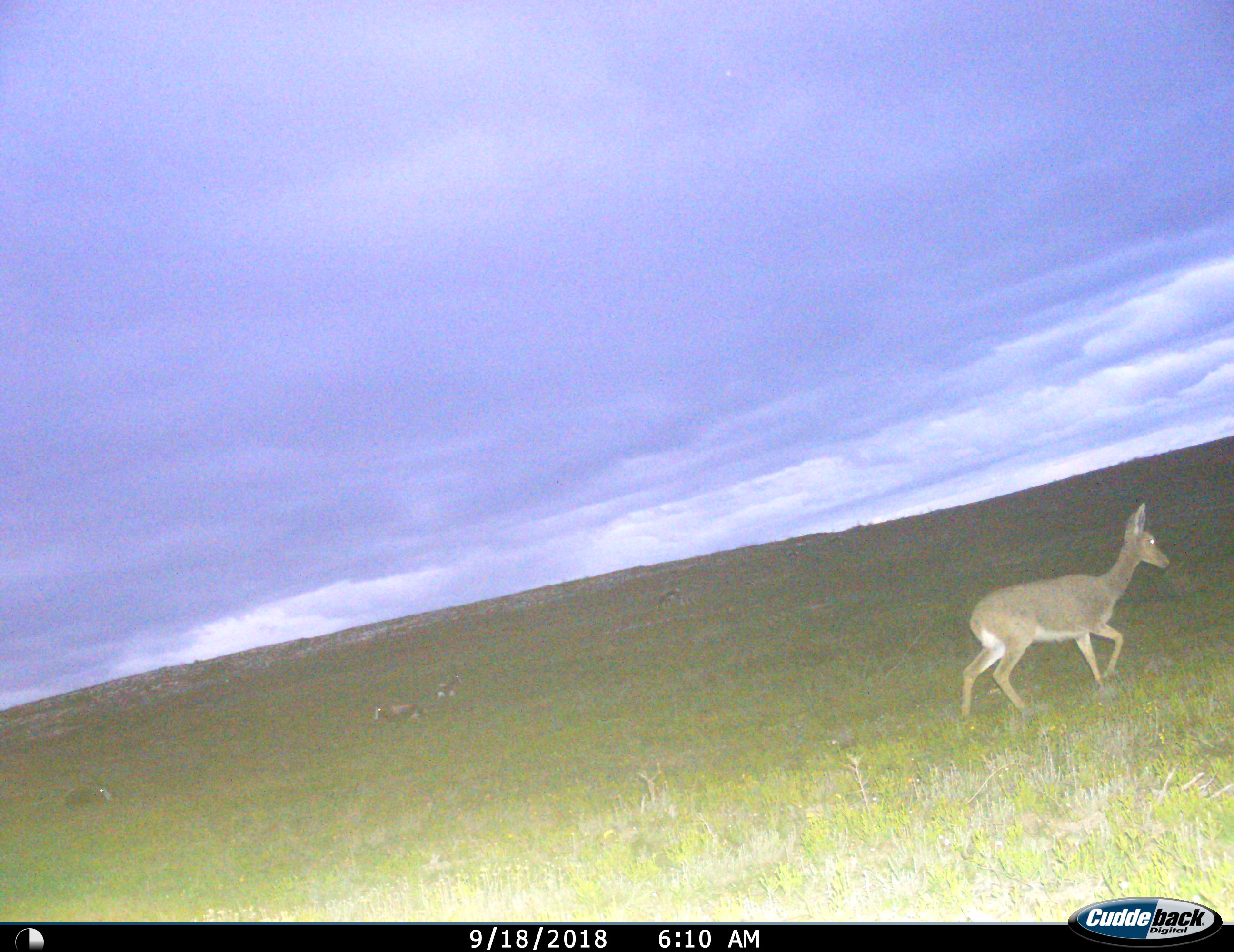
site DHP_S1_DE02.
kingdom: Animalia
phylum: Chordata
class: Mammalia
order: Artiodactyla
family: Bovidae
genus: Pelea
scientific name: Pelea capreolus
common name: grey rhebok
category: rhebokgrey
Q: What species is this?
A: Rhebokgrey (grey rhebok) (Pelea capreolus).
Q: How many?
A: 1.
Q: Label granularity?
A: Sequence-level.